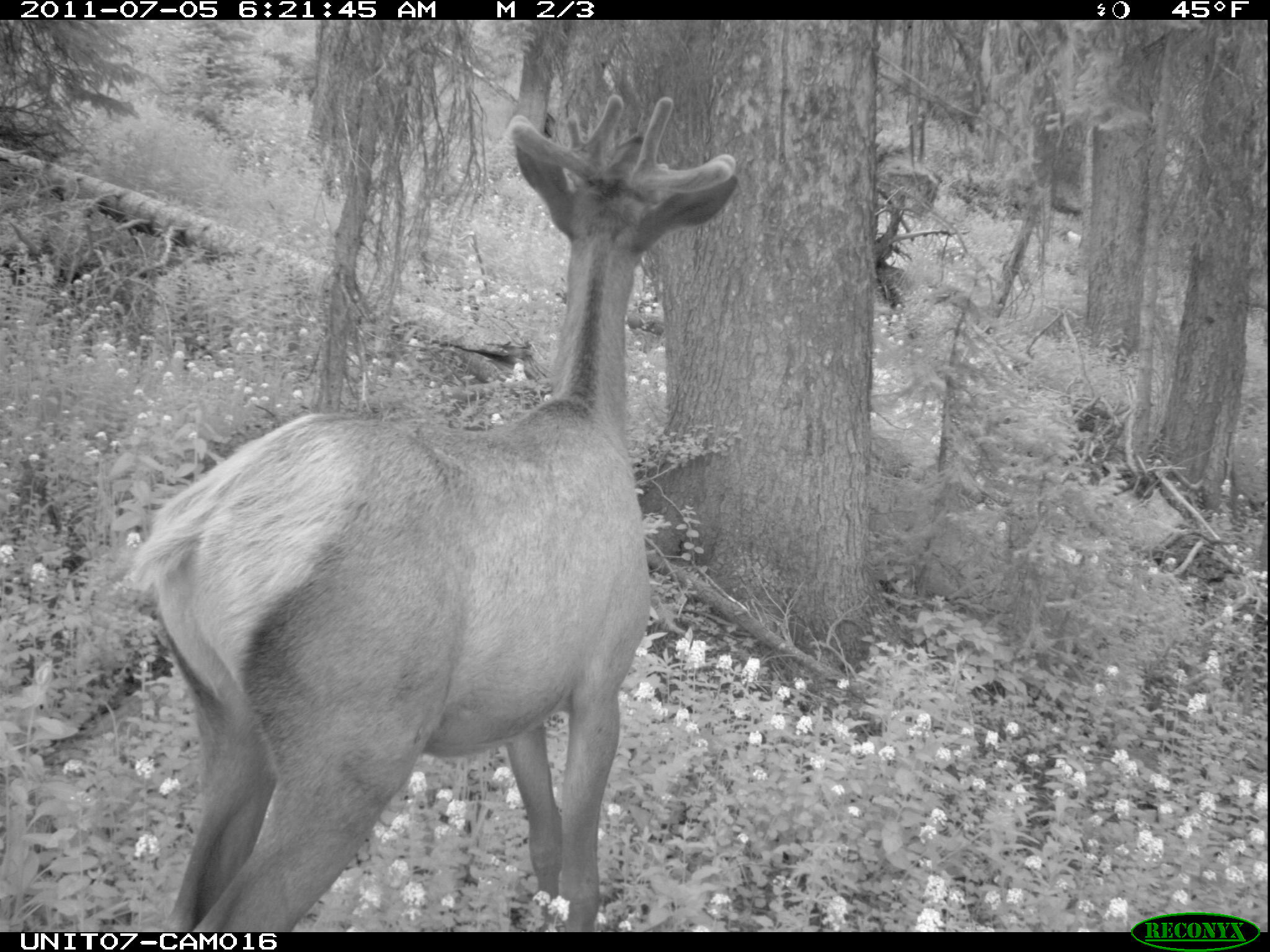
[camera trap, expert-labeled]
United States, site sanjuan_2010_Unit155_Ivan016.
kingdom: Animalia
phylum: Chordata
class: Mammalia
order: Artiodactyla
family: Cervidae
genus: Cervus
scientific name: Cervus elaphus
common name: red deer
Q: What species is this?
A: Cervus elaphus (red deer).